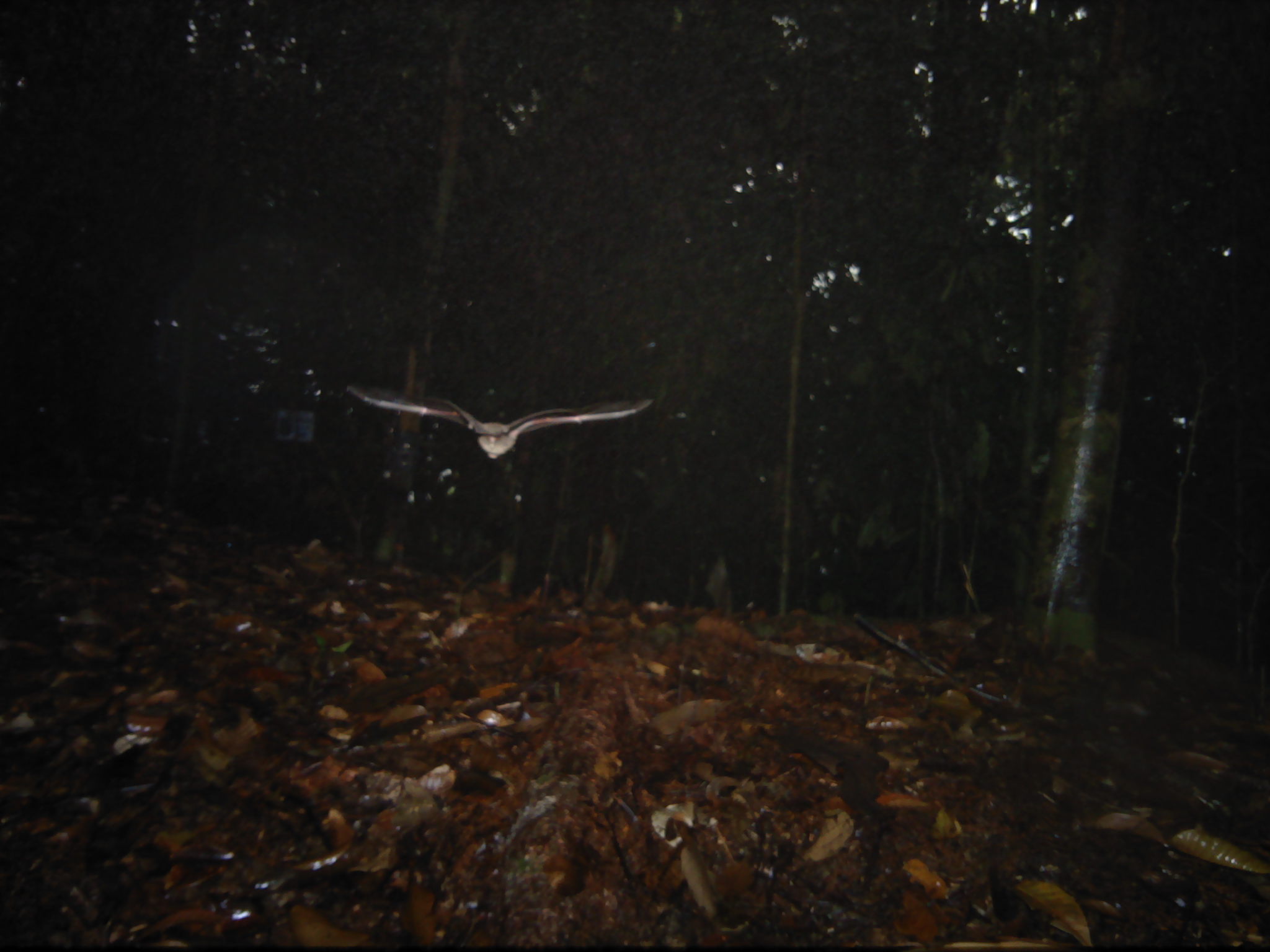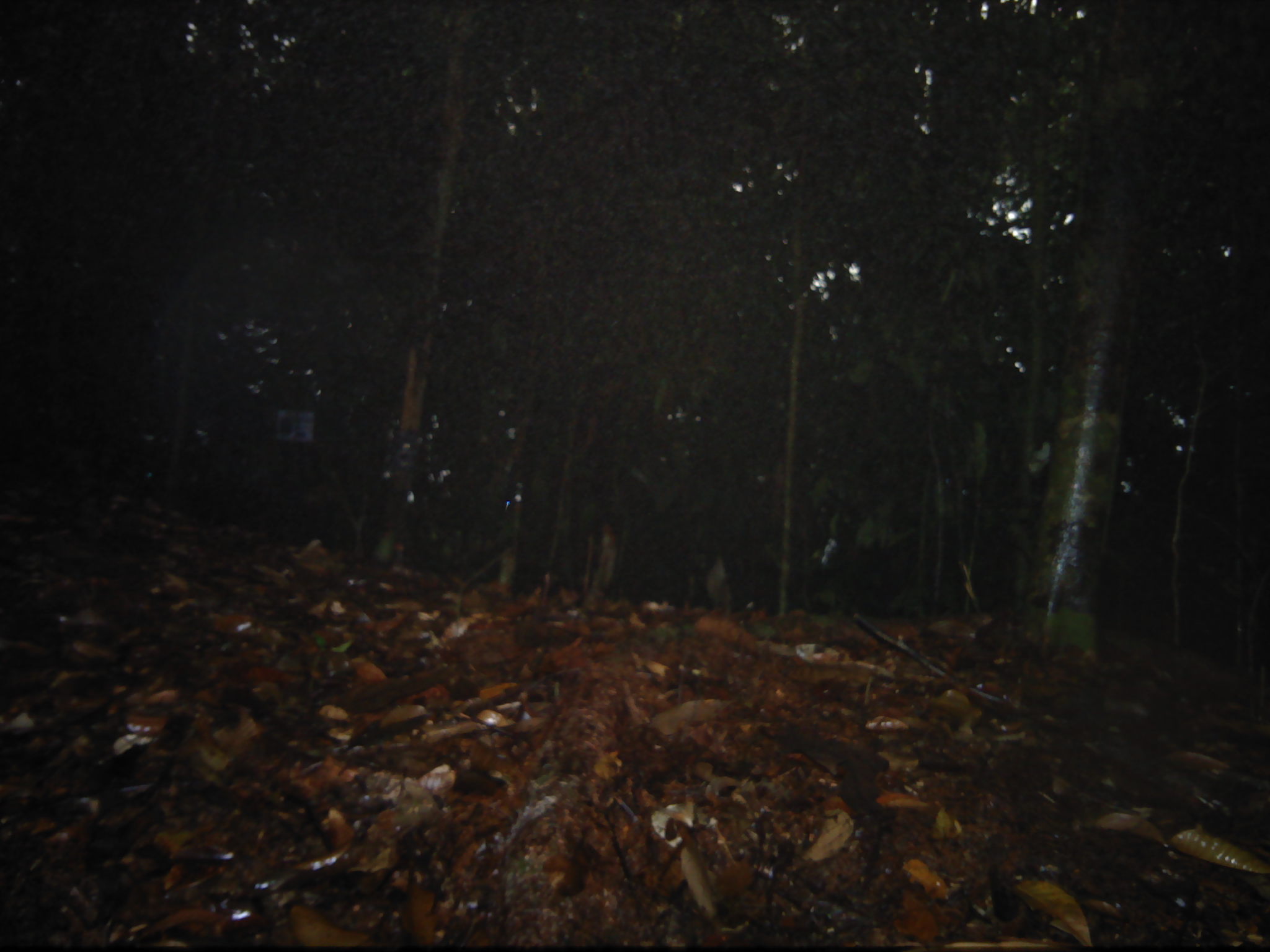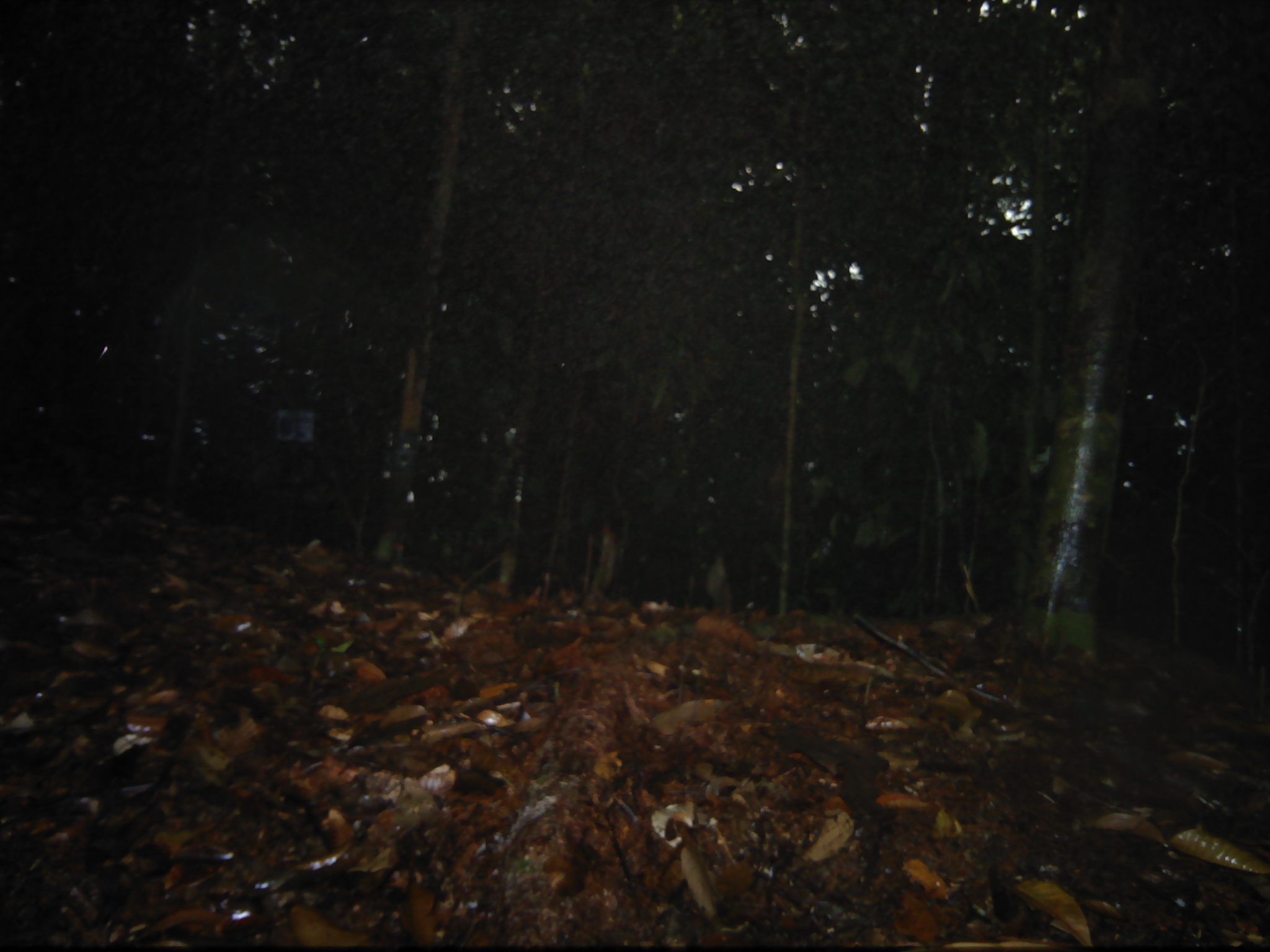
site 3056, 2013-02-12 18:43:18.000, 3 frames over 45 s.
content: unidentified animal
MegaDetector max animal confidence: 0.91